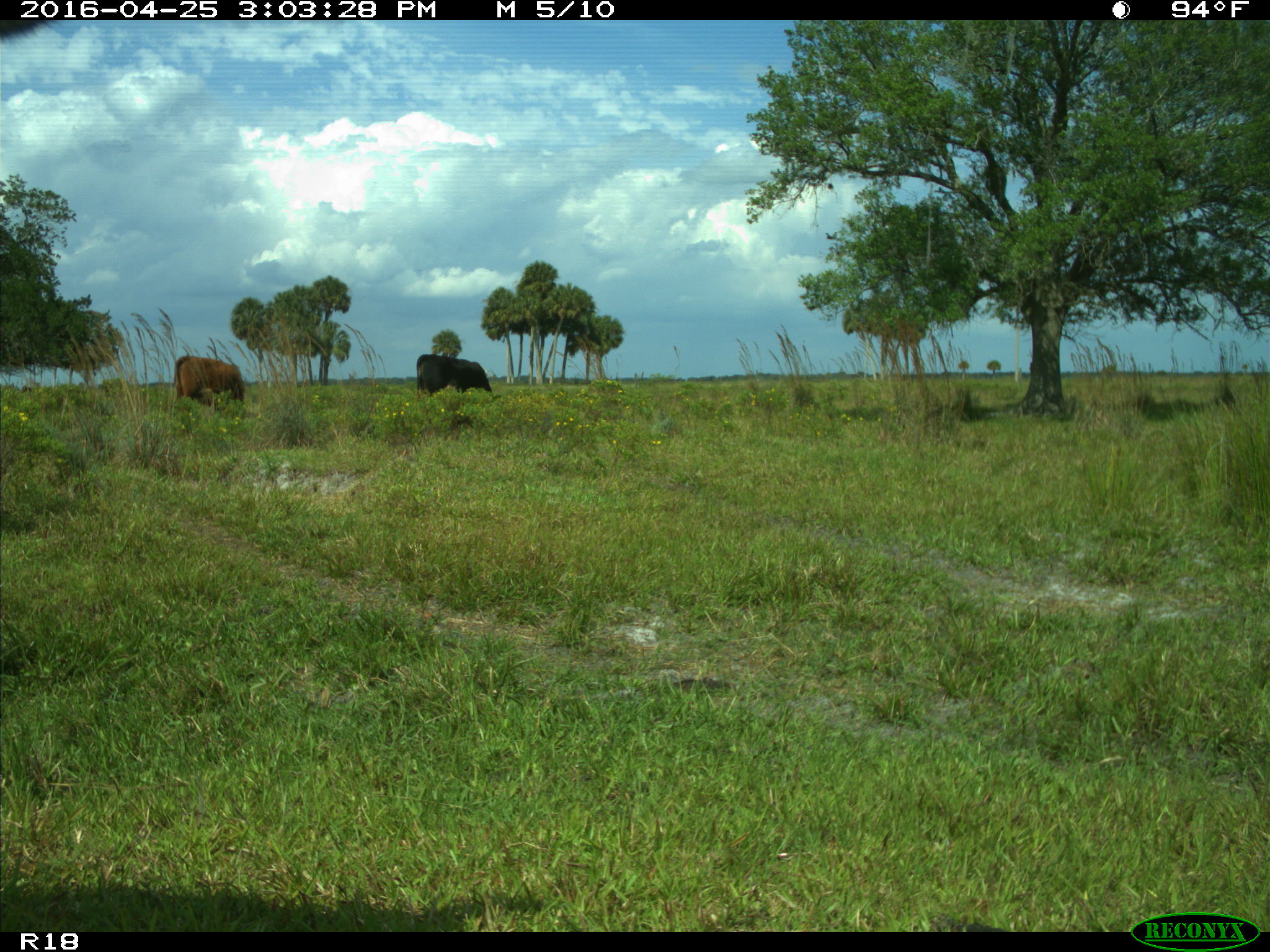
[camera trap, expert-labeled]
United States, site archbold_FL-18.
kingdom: Animalia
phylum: Chordata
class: Mammalia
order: Artiodactyla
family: Bovidae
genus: Bos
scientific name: Bos taurus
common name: domestic cow